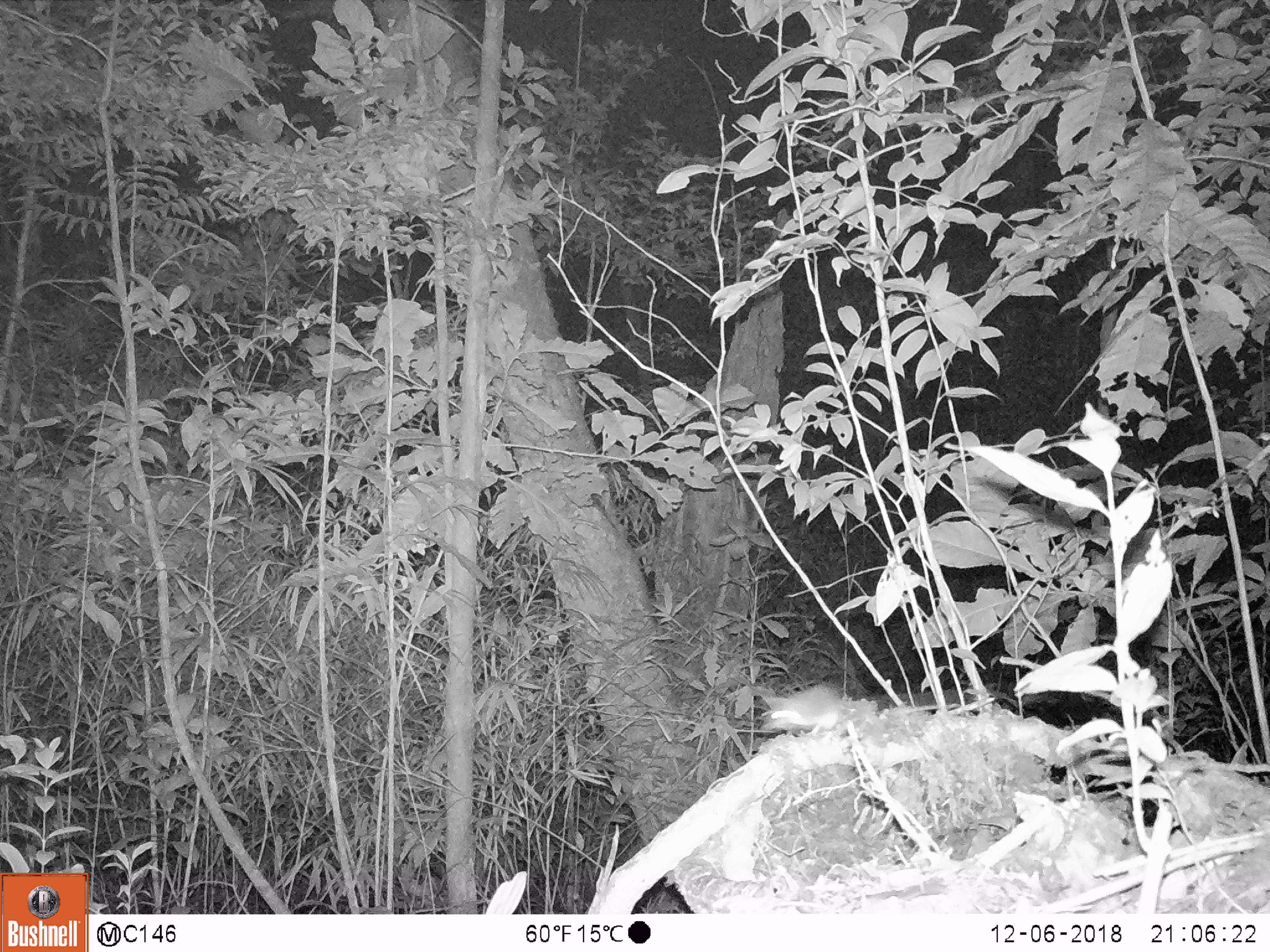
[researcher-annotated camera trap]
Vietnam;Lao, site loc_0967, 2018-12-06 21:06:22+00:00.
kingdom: Animalia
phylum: Chordata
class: Mammalia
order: Rodentia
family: Muridae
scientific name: Muridae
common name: old-world mice and rats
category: unidentified murid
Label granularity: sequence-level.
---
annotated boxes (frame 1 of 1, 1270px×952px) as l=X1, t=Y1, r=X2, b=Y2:
unidentified murid: l=761, t=685, r=858, b=736